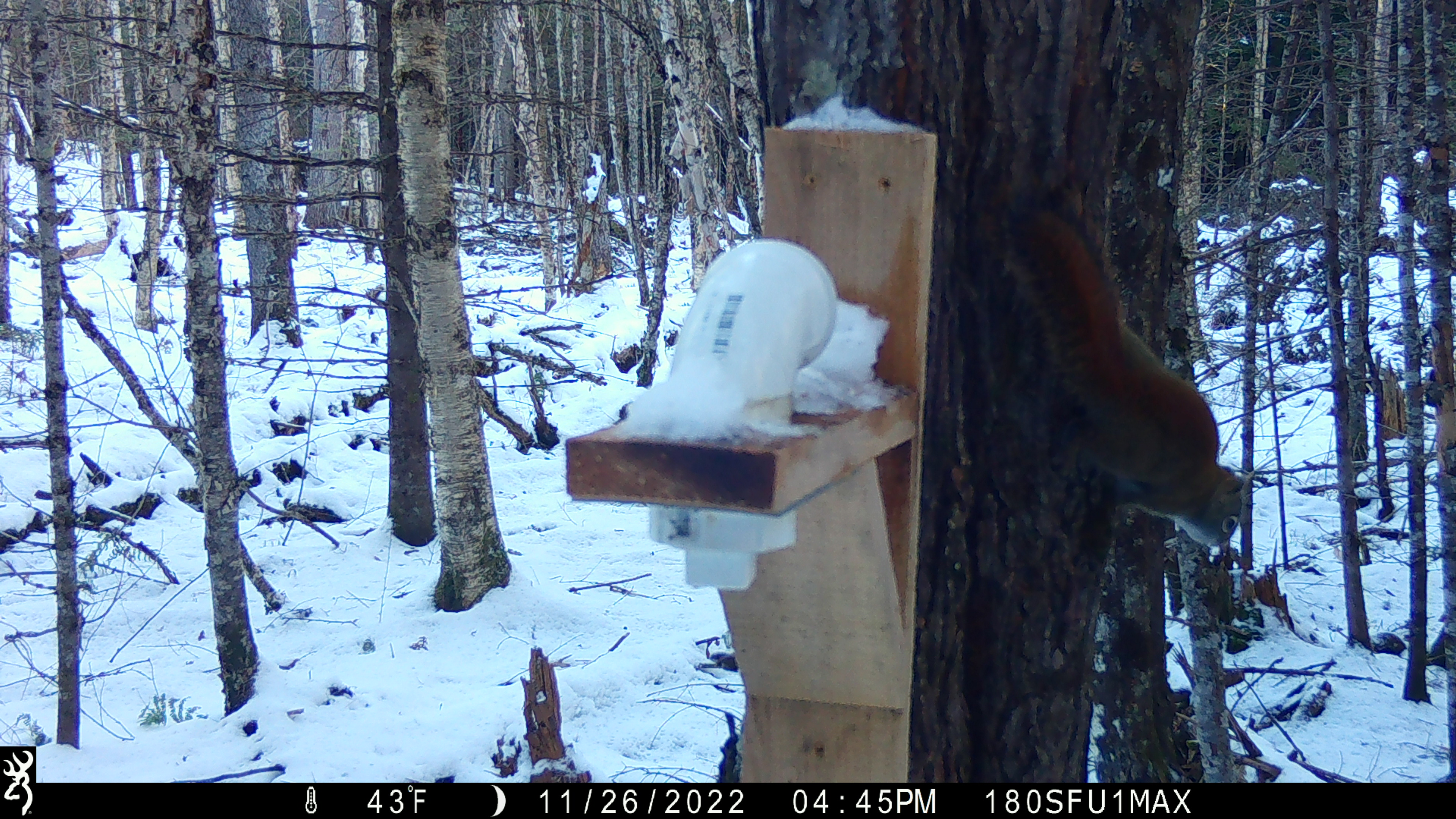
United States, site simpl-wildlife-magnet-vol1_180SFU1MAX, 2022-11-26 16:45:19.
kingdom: Animalia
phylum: Chordata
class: Mammalia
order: Rodentia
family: Sciuridae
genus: Tamiasciurus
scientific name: Tamiasciurus hudsonicus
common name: red squirrel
Red squirrel (Tamiasciurus hudsonicus).